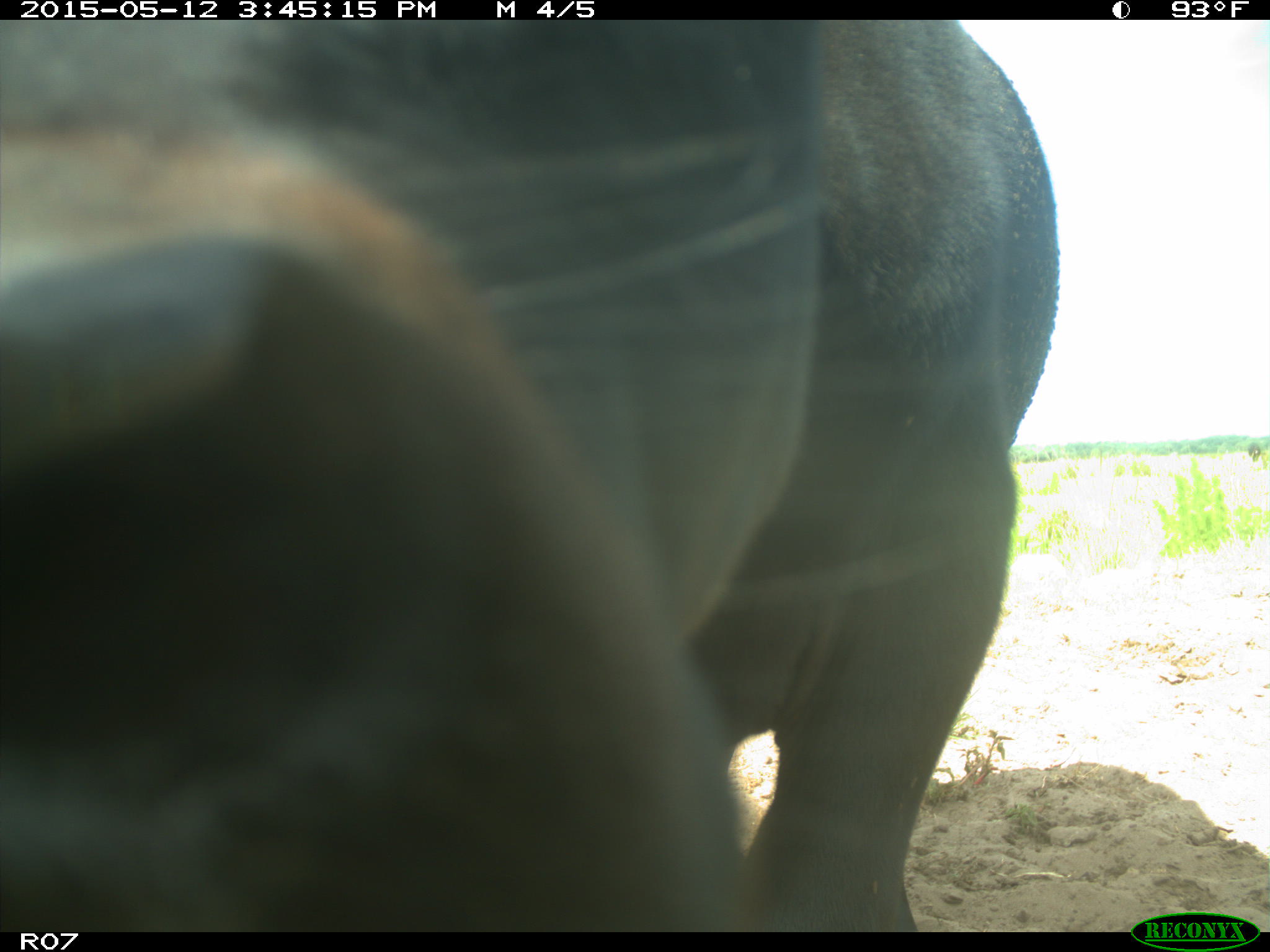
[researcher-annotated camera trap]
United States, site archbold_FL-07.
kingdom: Animalia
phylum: Chordata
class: Mammalia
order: Artiodactyla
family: Bovidae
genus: Bos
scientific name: Bos taurus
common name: domestic cow